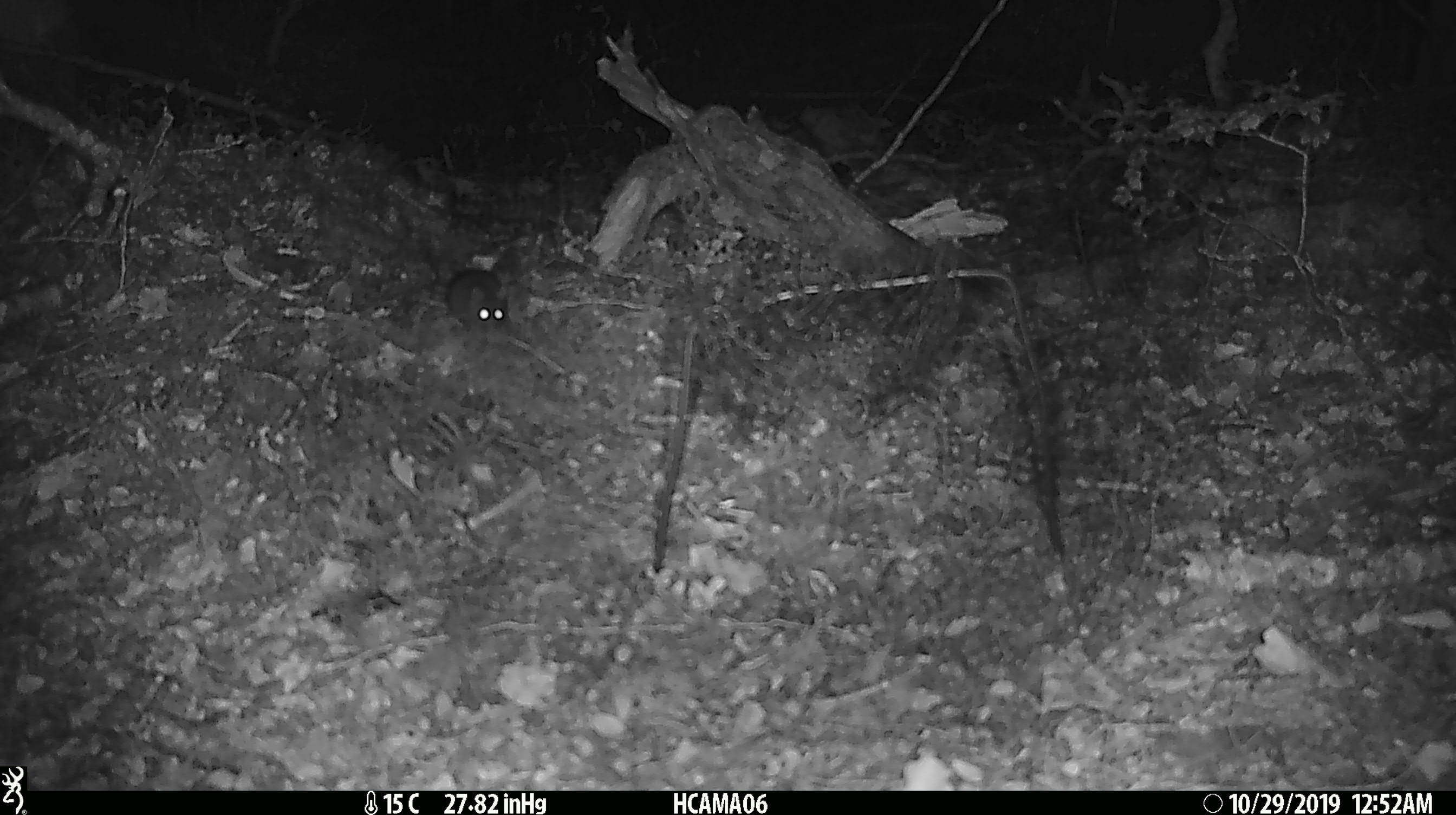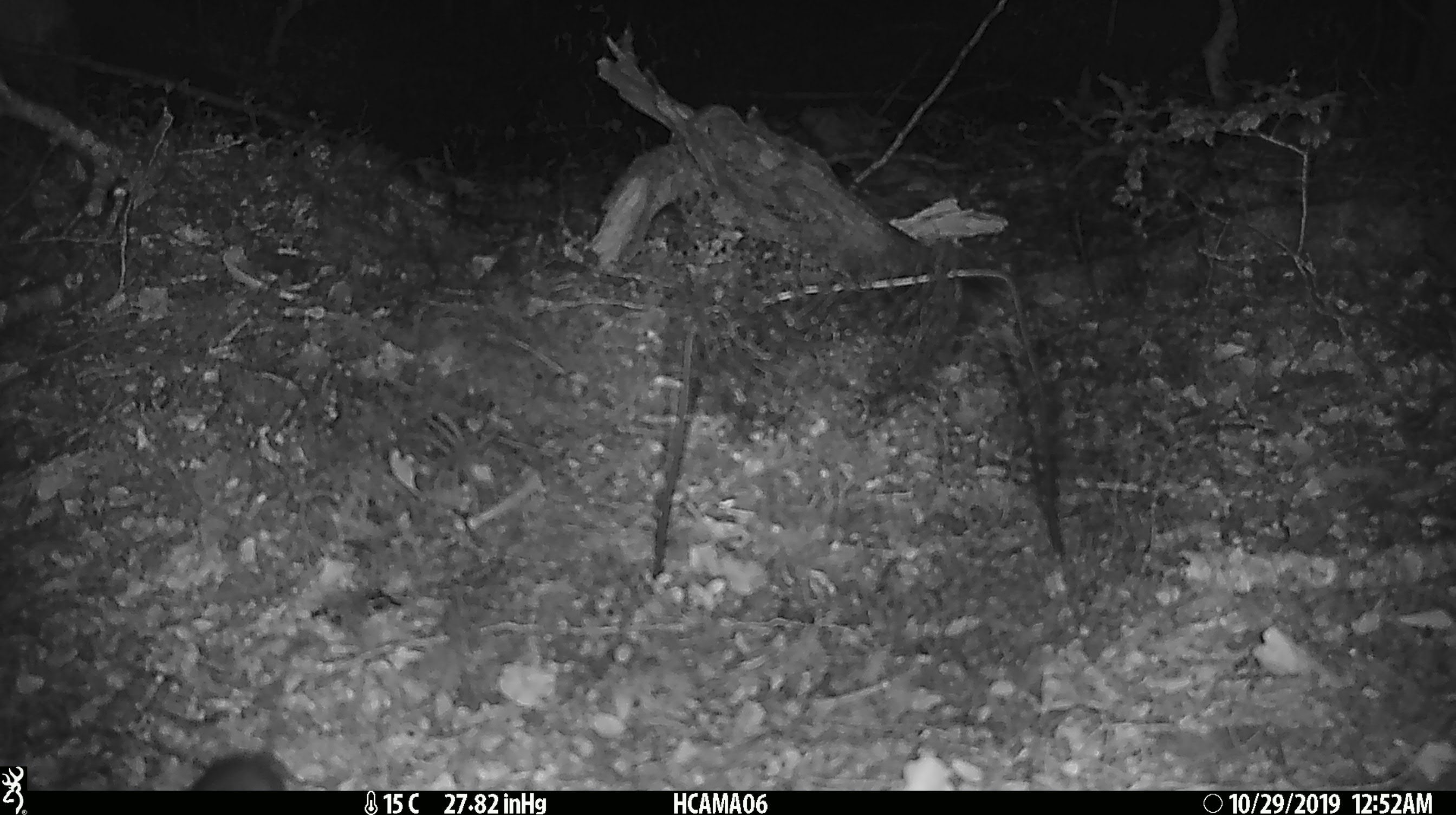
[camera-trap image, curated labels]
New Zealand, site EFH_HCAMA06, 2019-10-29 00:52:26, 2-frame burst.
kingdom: Animalia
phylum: Chordata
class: Mammalia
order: Rodentia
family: Muridae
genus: Mus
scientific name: Mus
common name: mouse